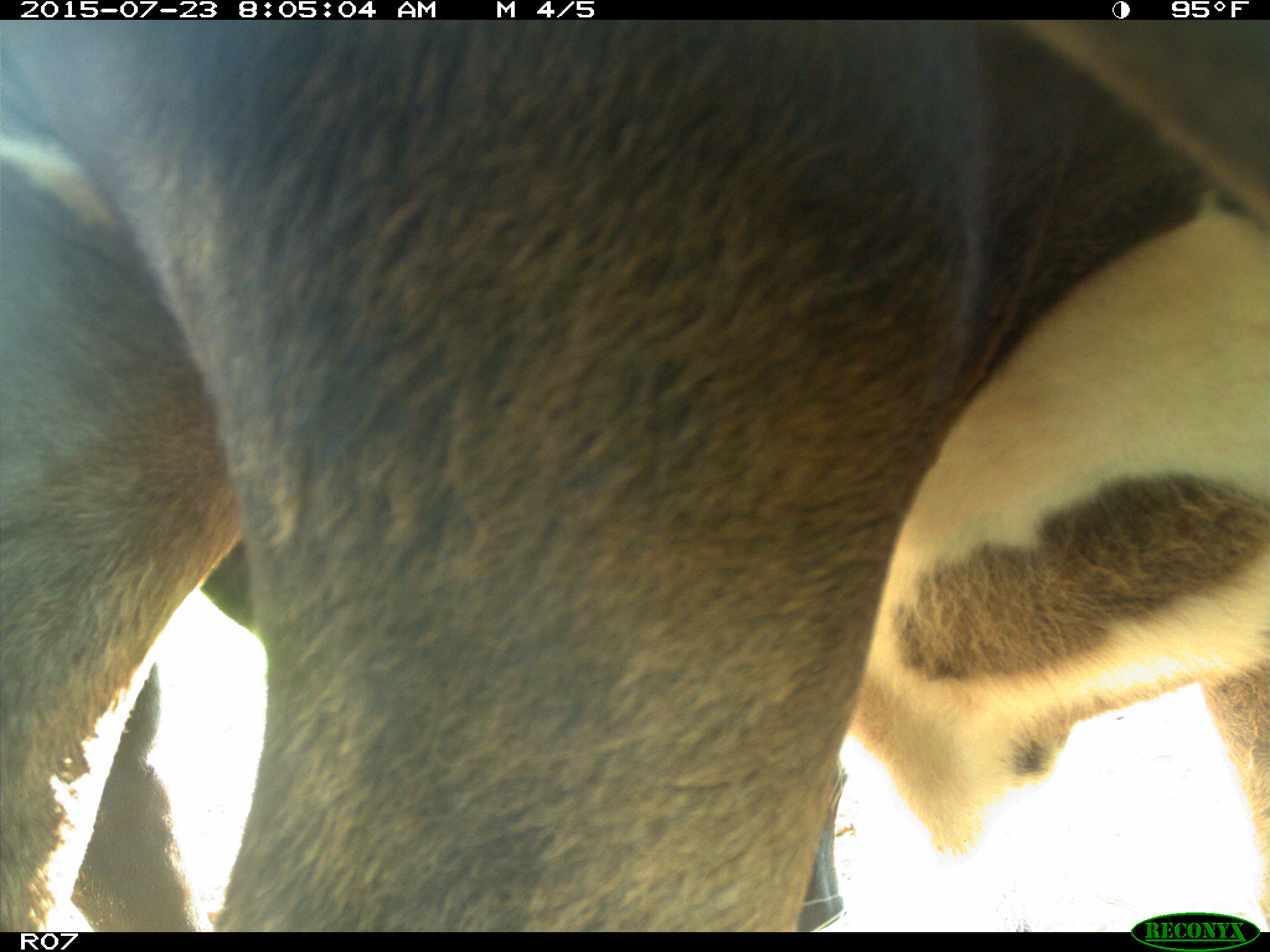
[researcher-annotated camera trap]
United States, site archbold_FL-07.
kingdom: Animalia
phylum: Chordata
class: Mammalia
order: Artiodactyla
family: Bovidae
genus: Bos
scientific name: Bos taurus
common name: domestic cow